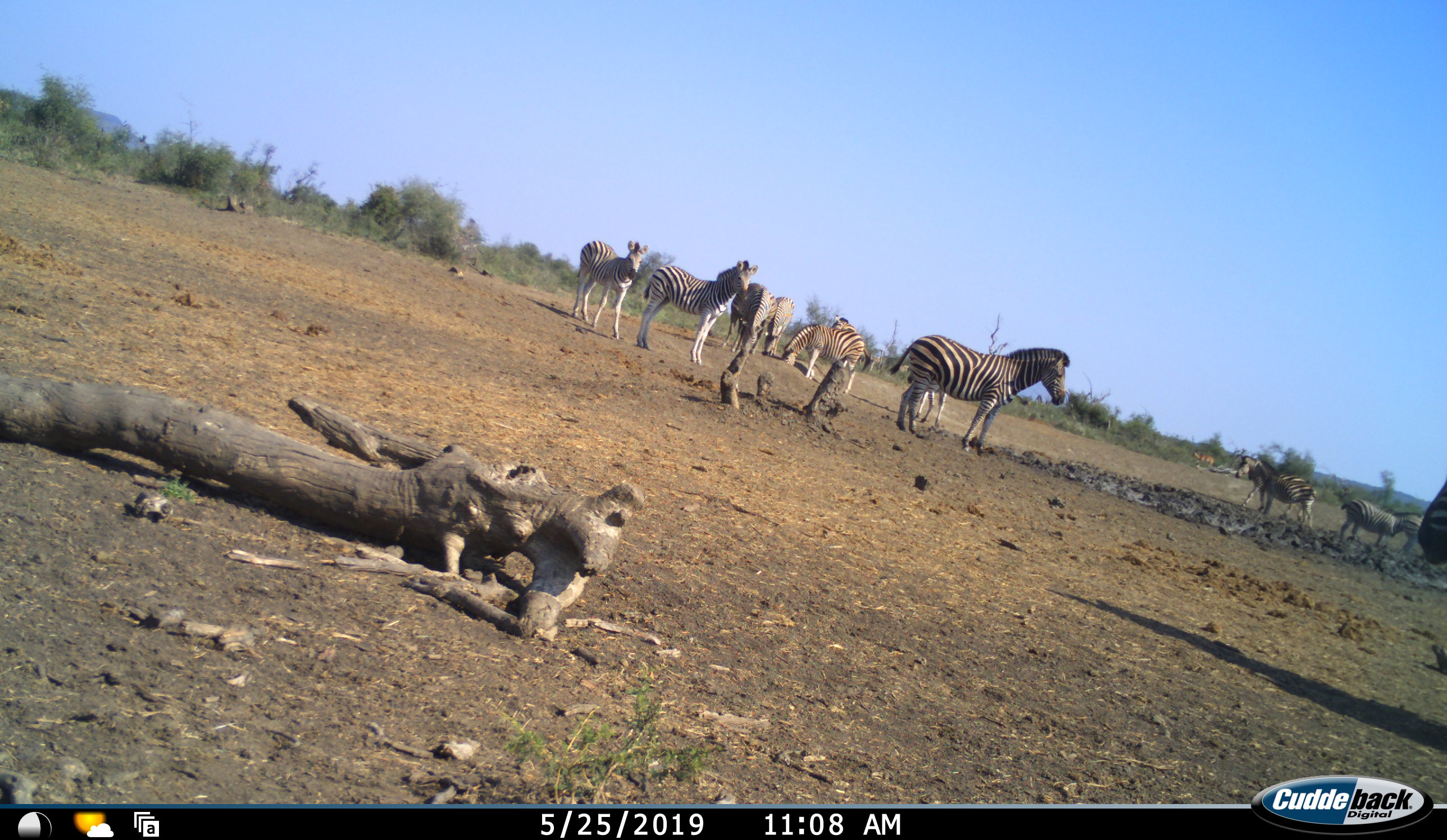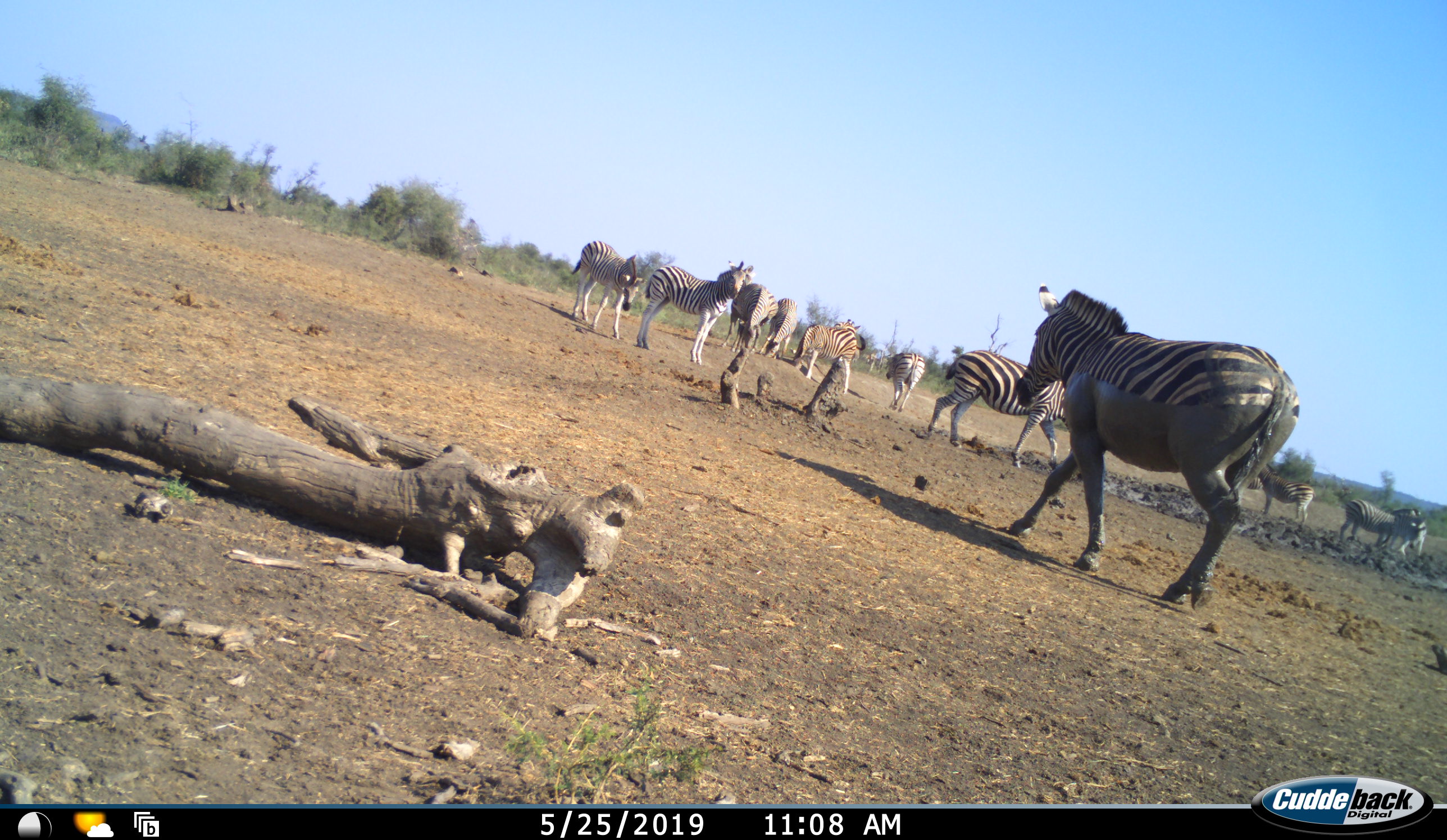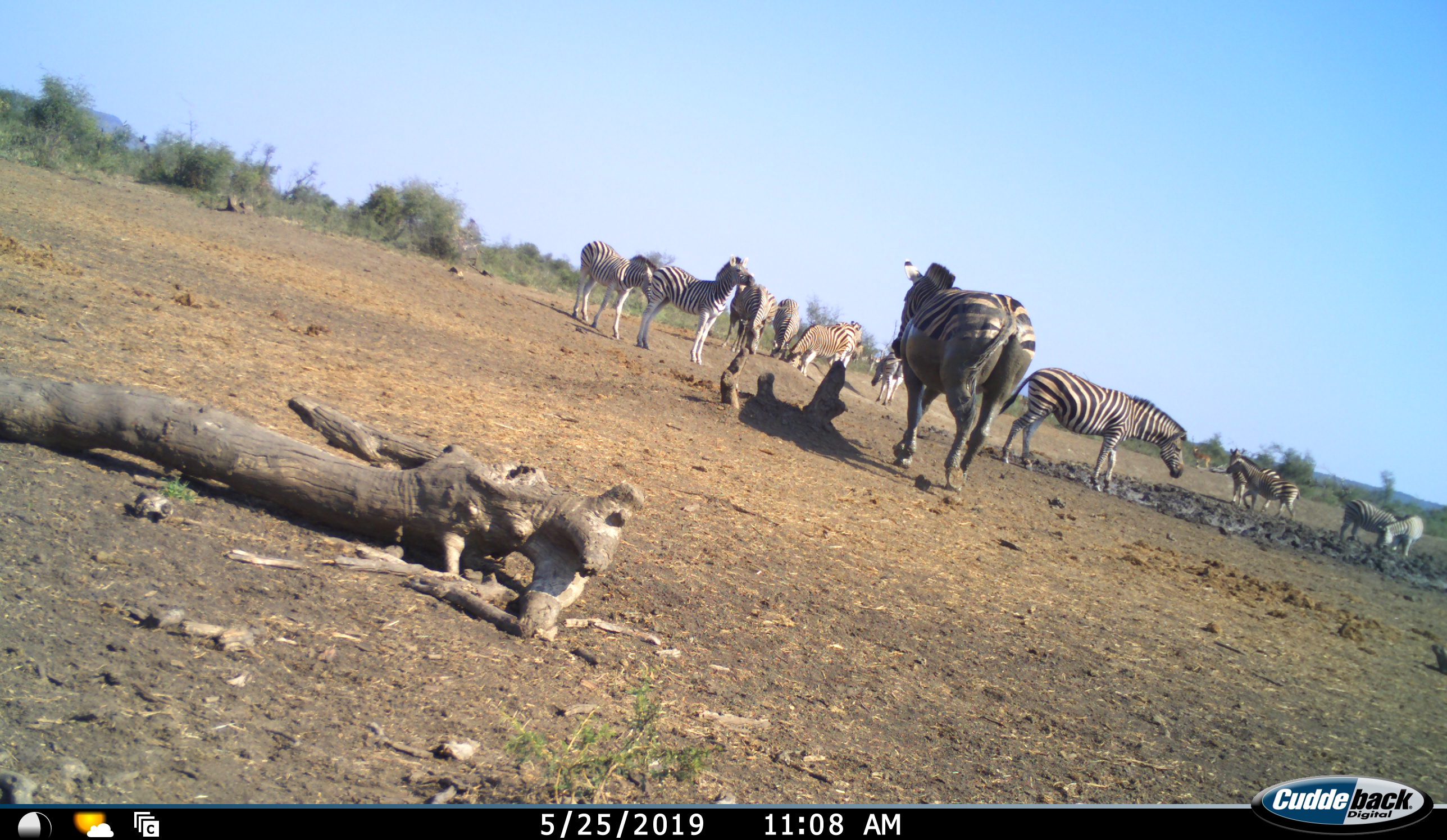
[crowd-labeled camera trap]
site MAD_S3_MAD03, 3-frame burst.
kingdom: Animalia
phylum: Chordata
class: Mammalia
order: Perissodactyla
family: Equidae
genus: Equus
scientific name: Equus quagga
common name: plains zebra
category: zebraplains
Zebraplains (plains zebra) (Equus quagga), count 11-50. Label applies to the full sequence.